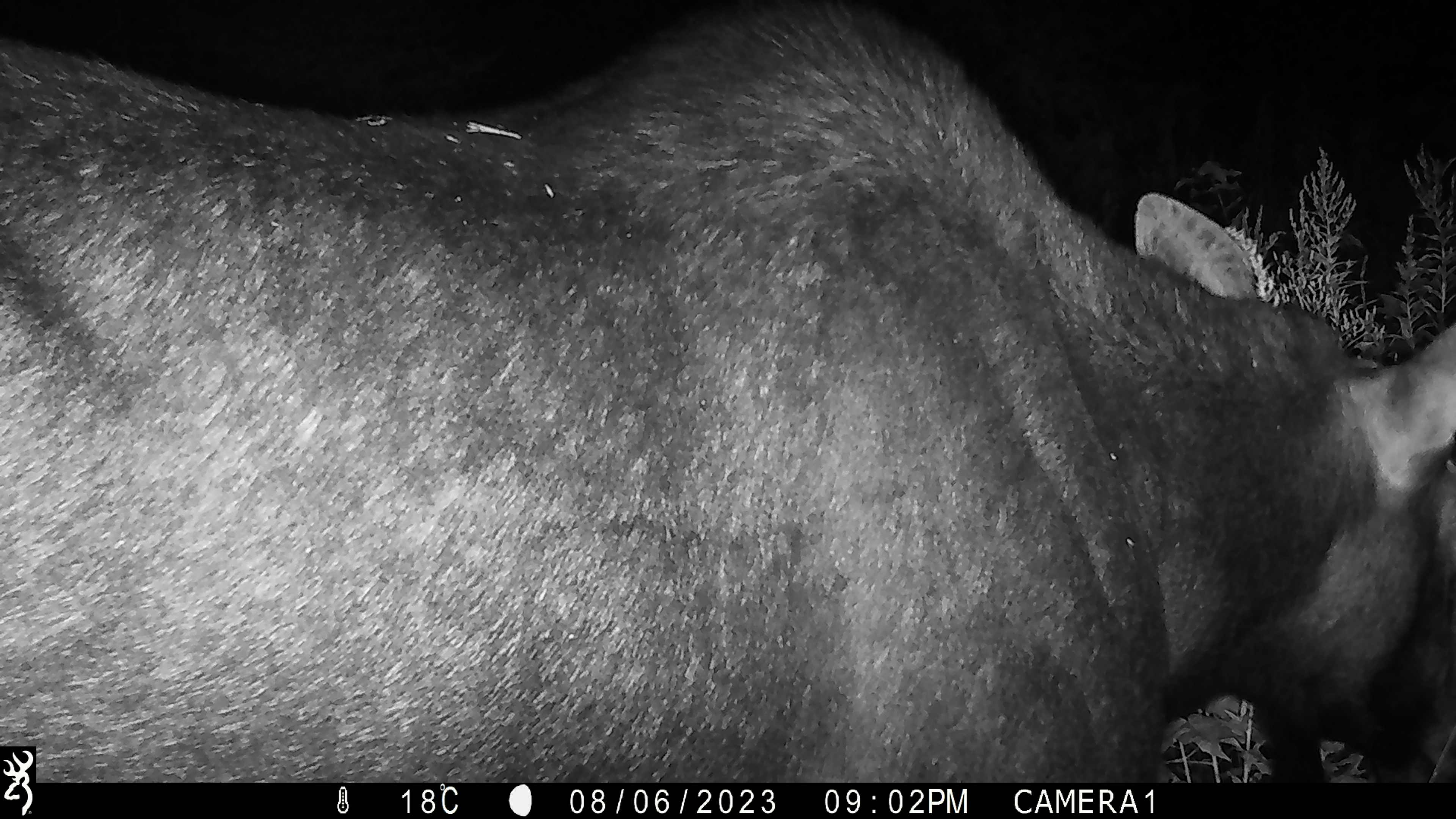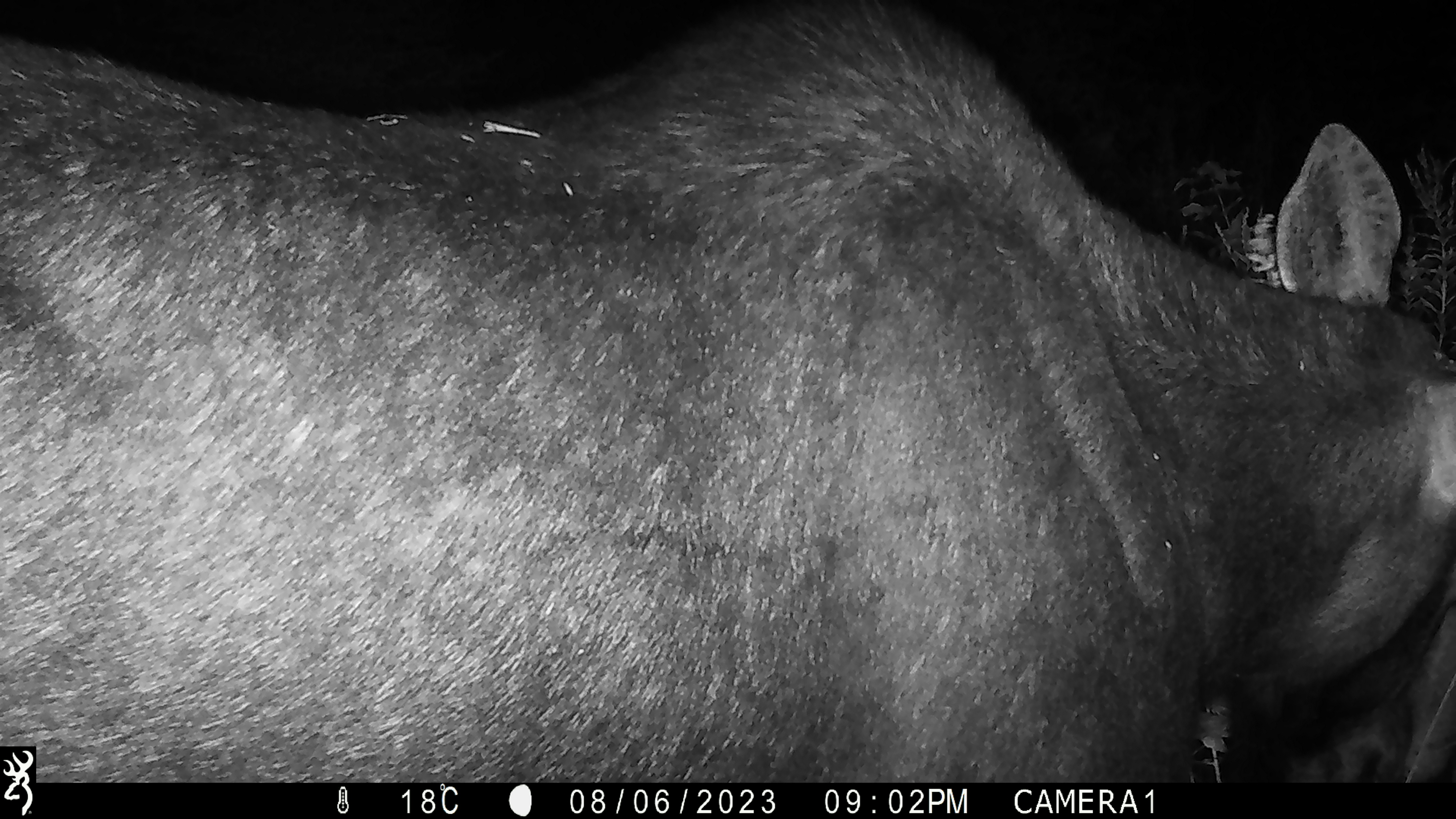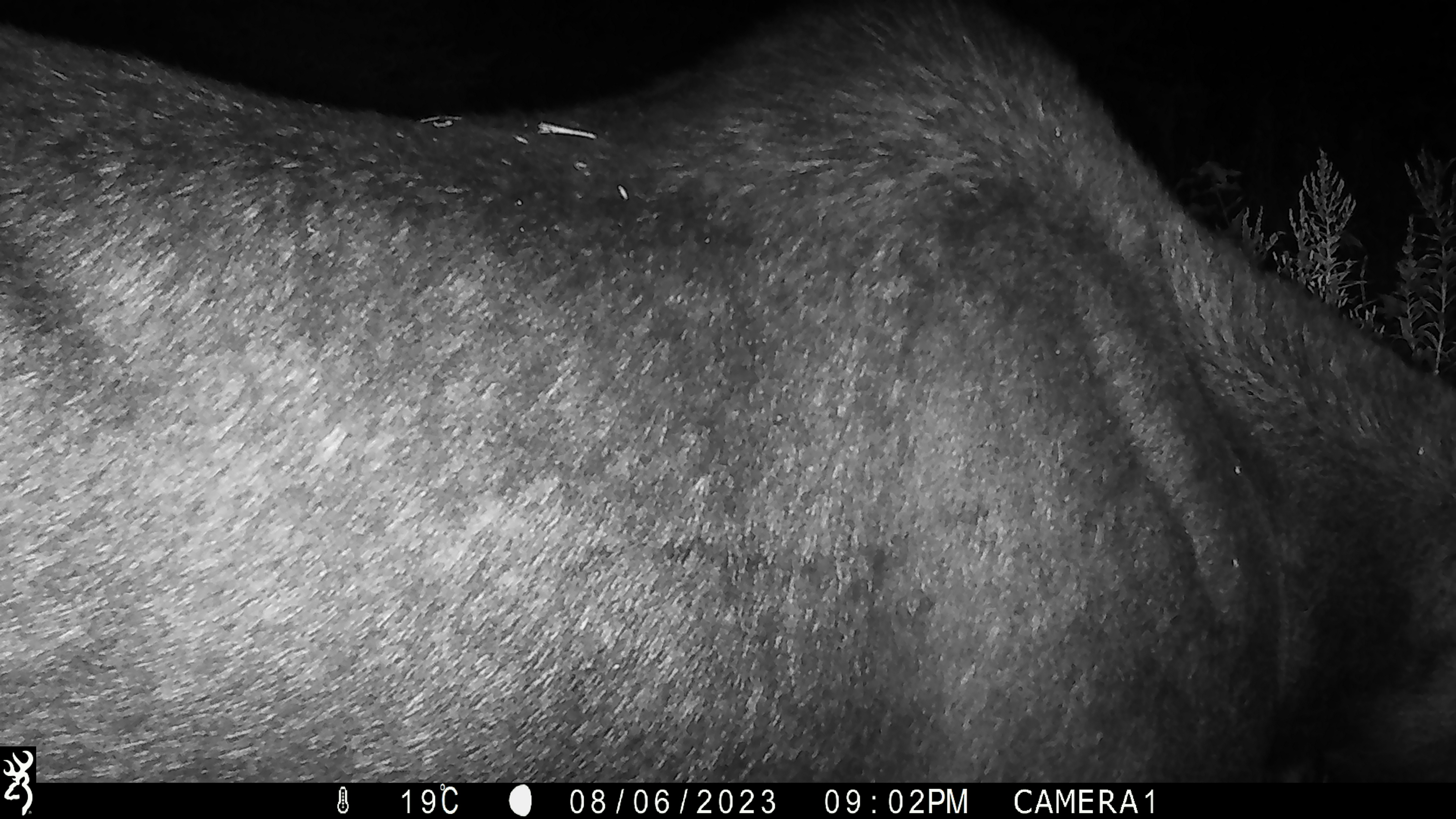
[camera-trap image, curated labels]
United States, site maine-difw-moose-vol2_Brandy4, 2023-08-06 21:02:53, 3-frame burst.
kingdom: Animalia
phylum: Chordata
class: Mammalia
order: Artiodactyla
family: Cervidae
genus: Alces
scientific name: Alces alces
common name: moose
Moose (Alces alces).